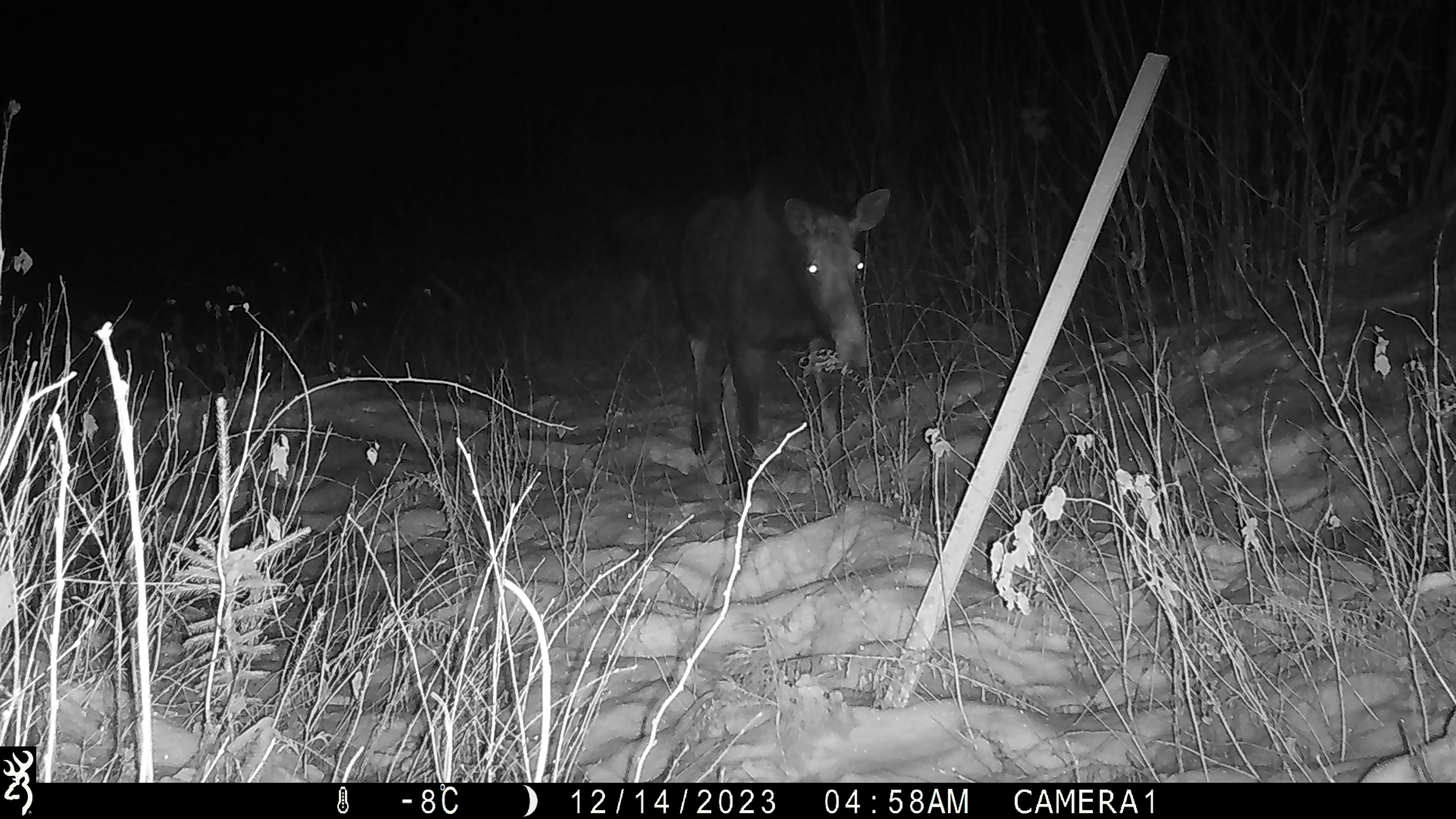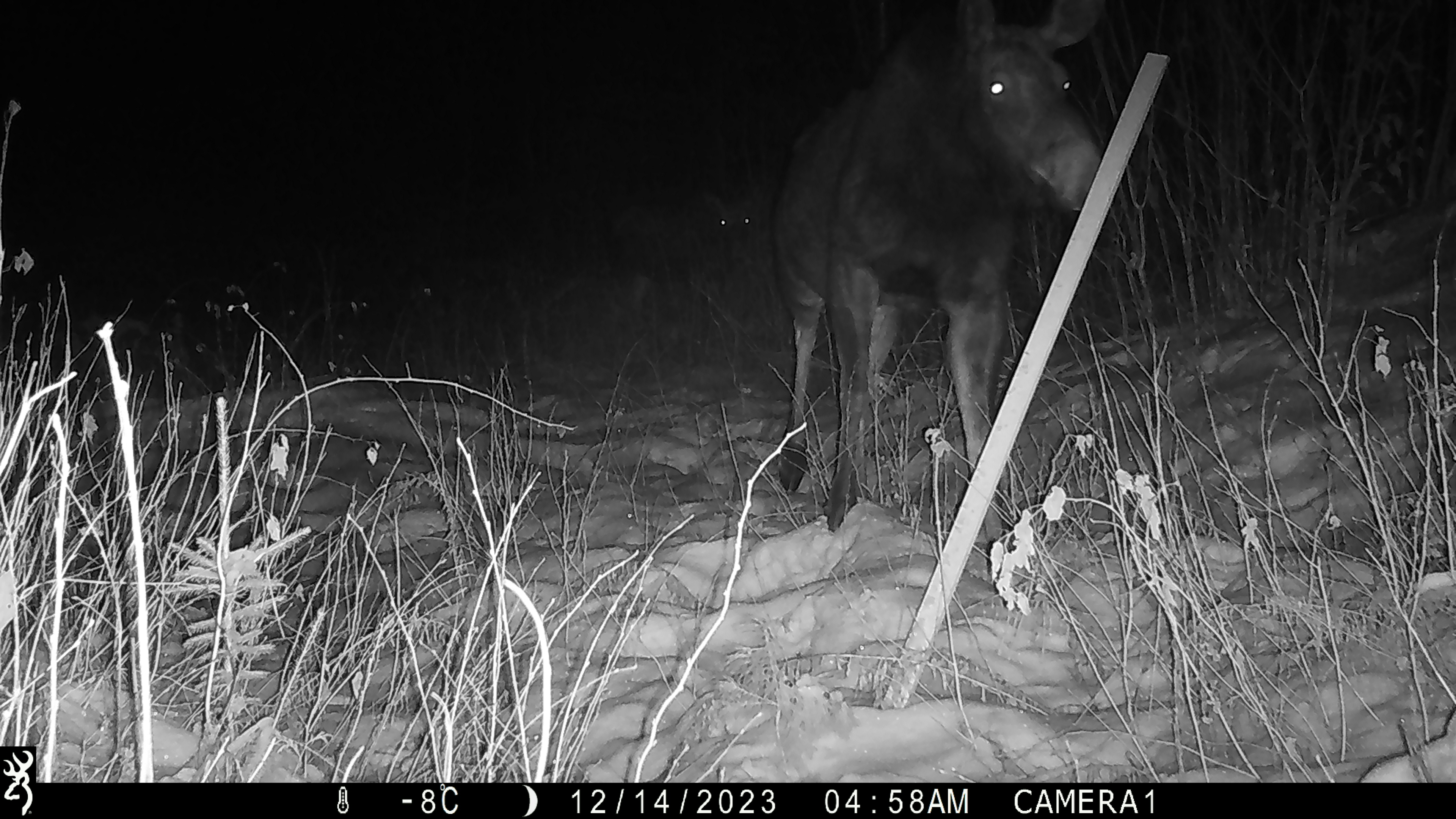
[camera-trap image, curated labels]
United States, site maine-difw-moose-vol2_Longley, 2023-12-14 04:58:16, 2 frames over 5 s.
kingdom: Animalia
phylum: Chordata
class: Mammalia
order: Artiodactyla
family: Cervidae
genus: Alces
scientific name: Alces alces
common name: moose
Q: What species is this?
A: Moose (Alces alces).